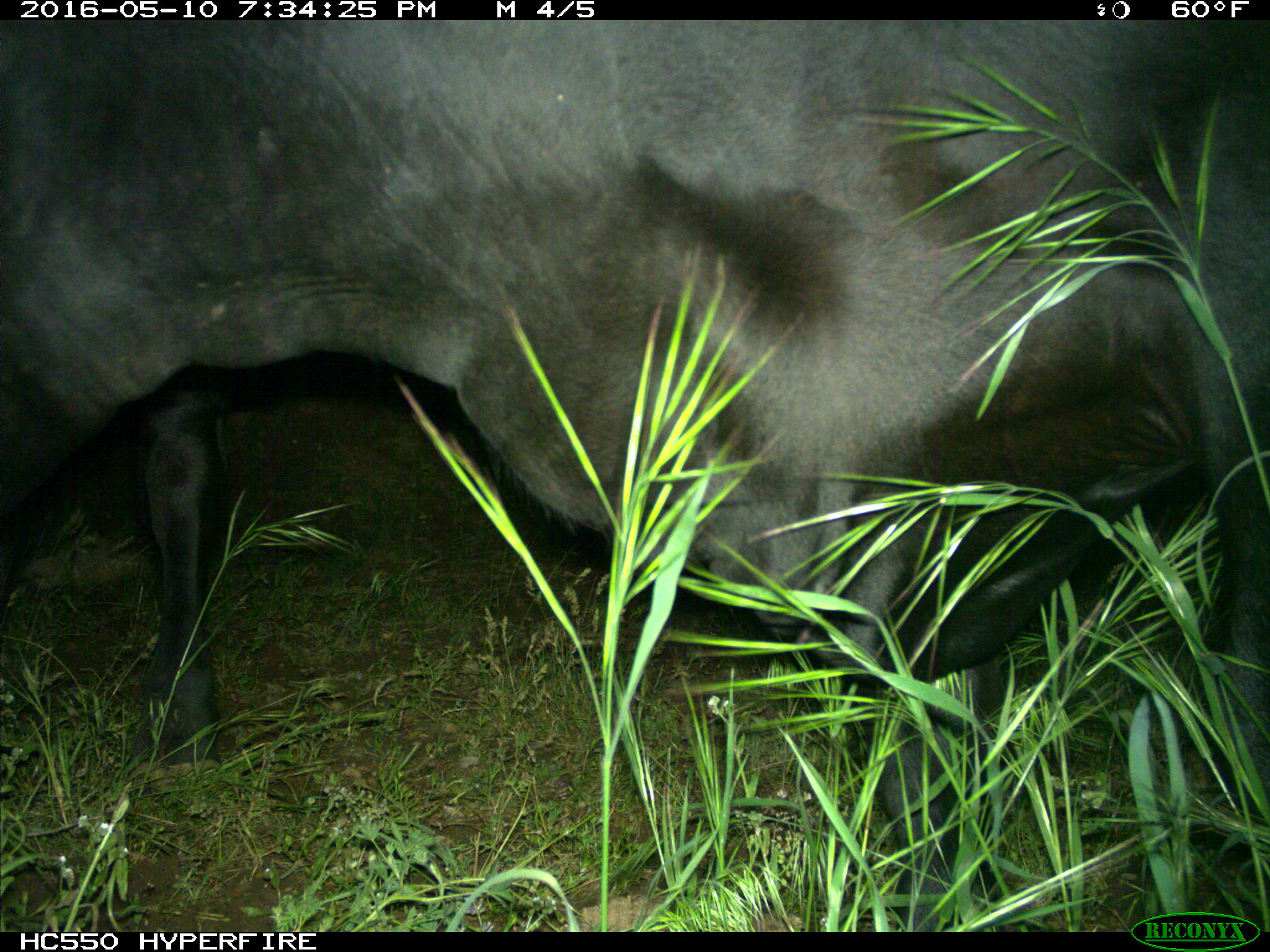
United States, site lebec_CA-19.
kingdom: Animalia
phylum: Chordata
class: Mammalia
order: Artiodactyla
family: Bovidae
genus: Bos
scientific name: Bos taurus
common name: domestic cow